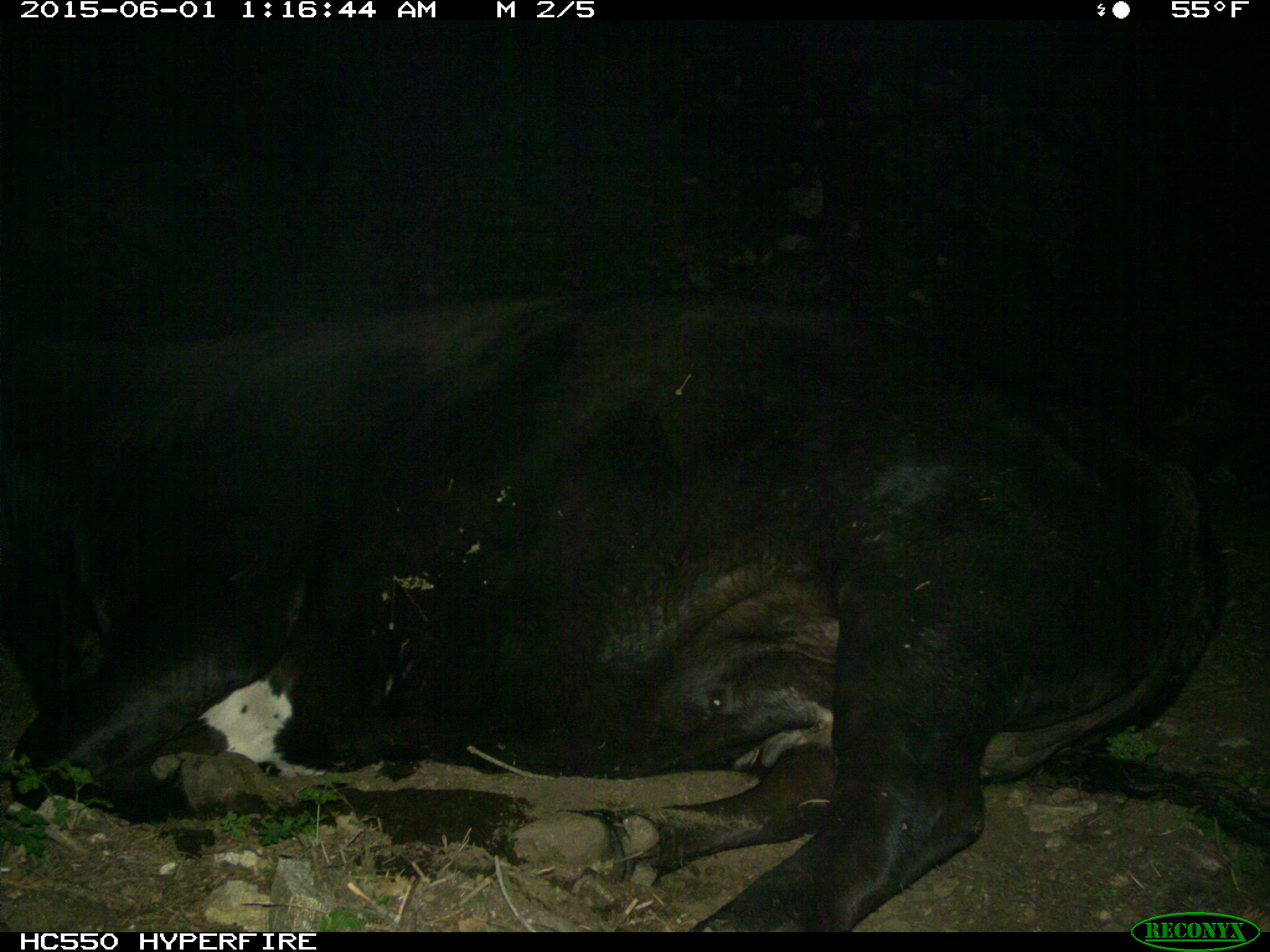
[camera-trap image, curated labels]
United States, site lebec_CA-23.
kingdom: Animalia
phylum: Chordata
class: Mammalia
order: Artiodactyla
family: Bovidae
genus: Bos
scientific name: Bos taurus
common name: domestic cow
Bos taurus (domestic cow).